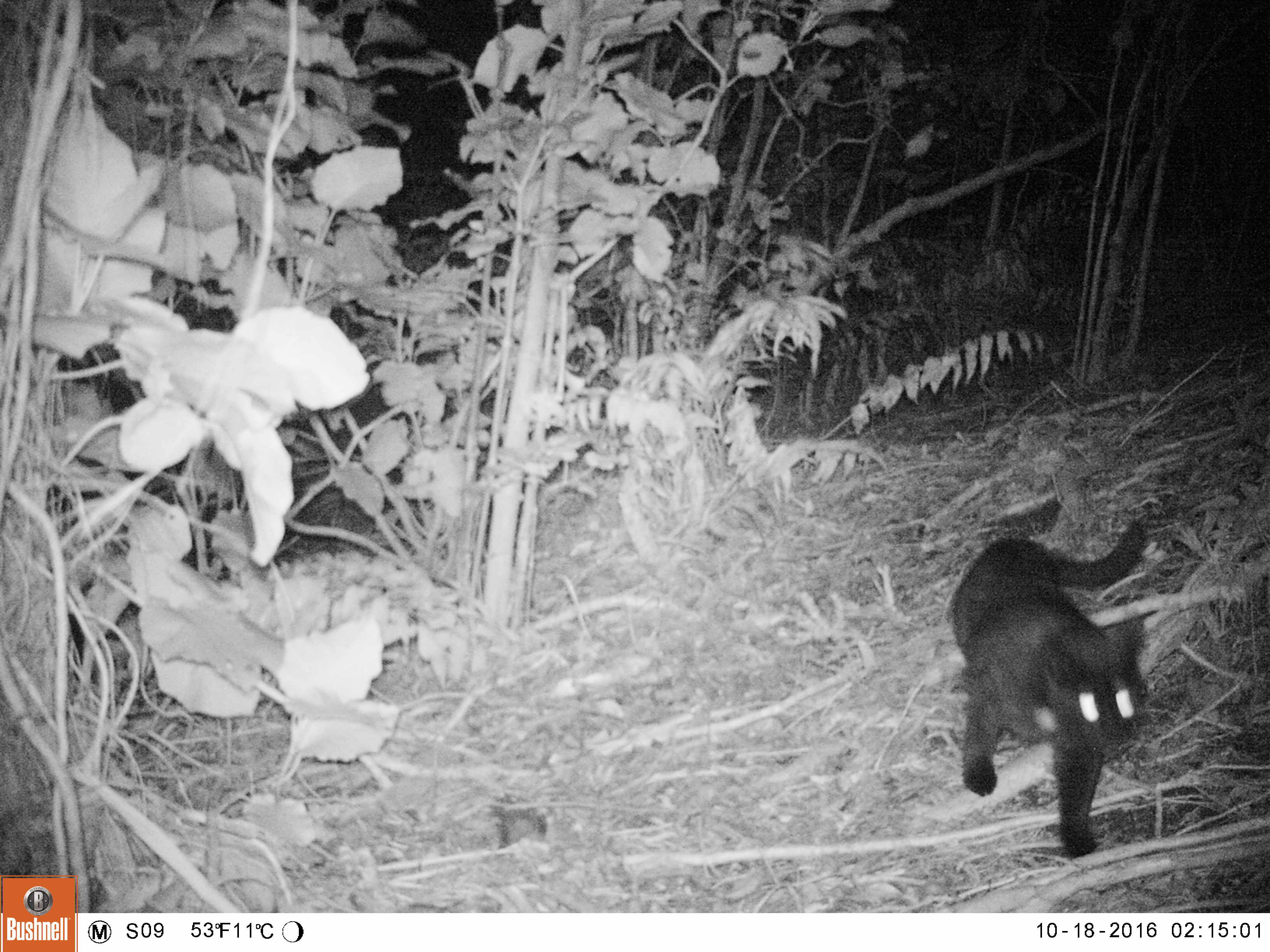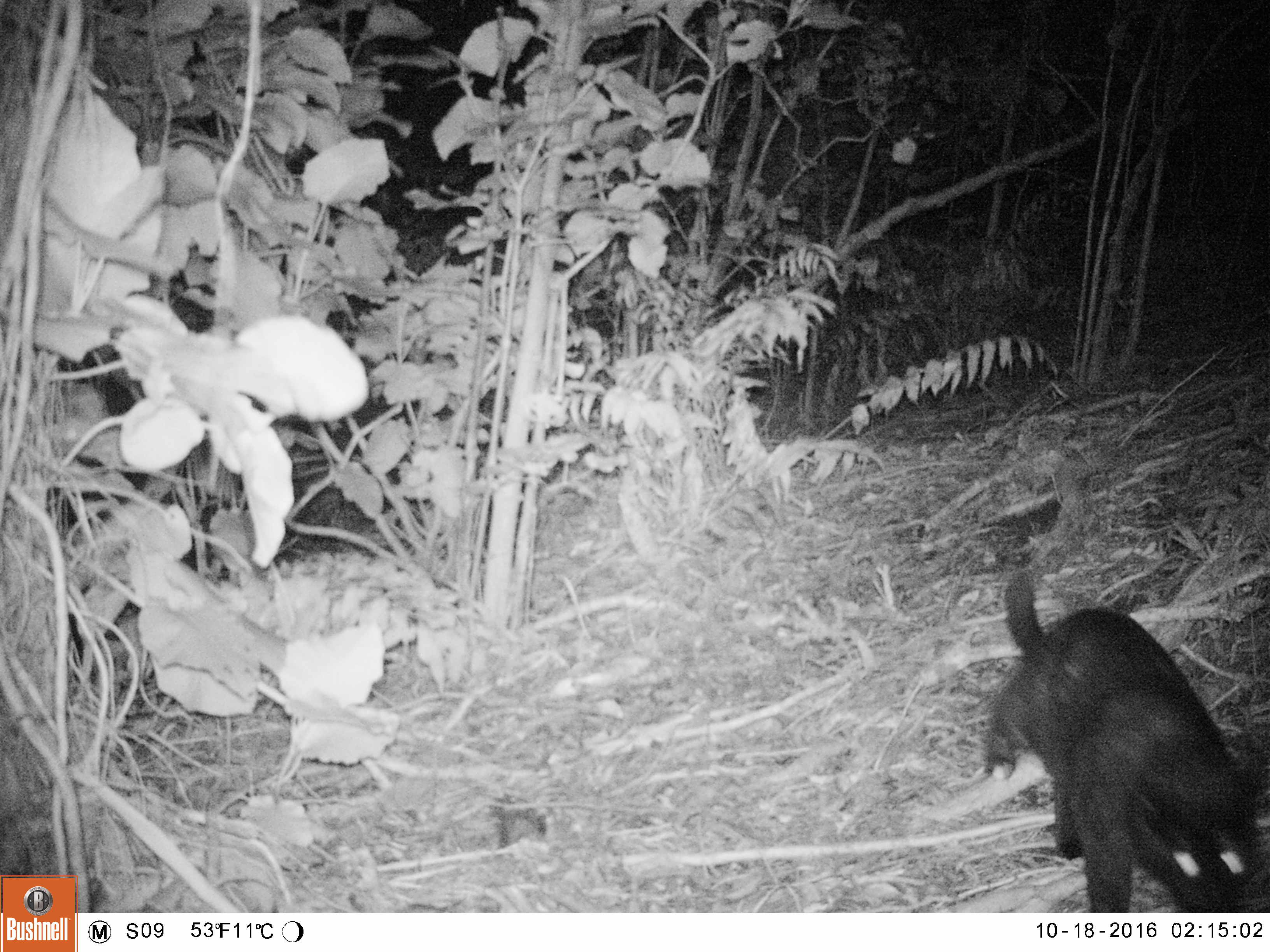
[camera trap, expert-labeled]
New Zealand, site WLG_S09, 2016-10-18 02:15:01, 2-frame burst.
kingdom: Animalia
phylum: Chordata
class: Mammalia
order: Carnivora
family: Felidae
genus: Felis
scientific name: Felis catus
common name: domestic cat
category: cat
Cat (domestic cat) (Felis catus).